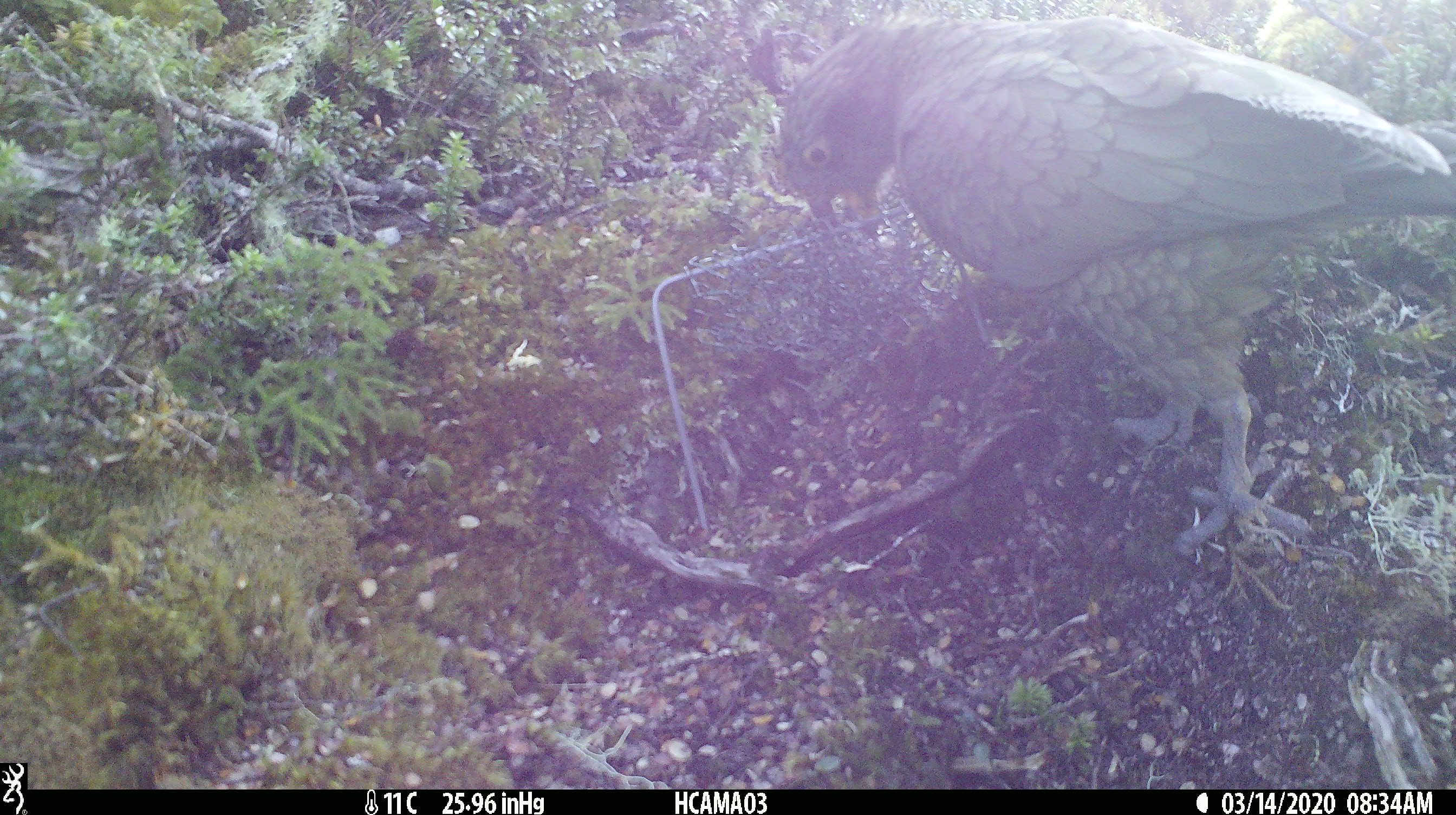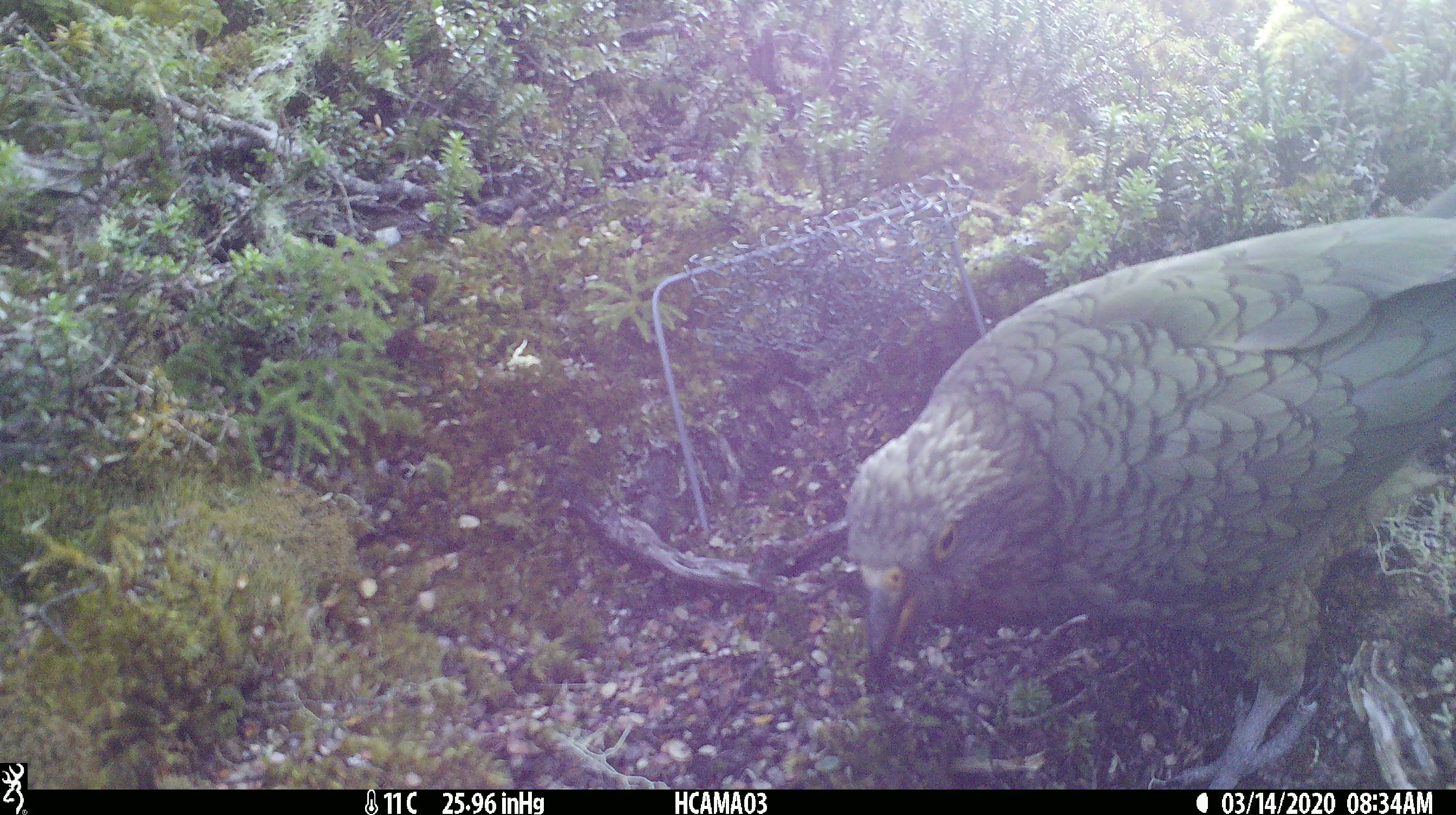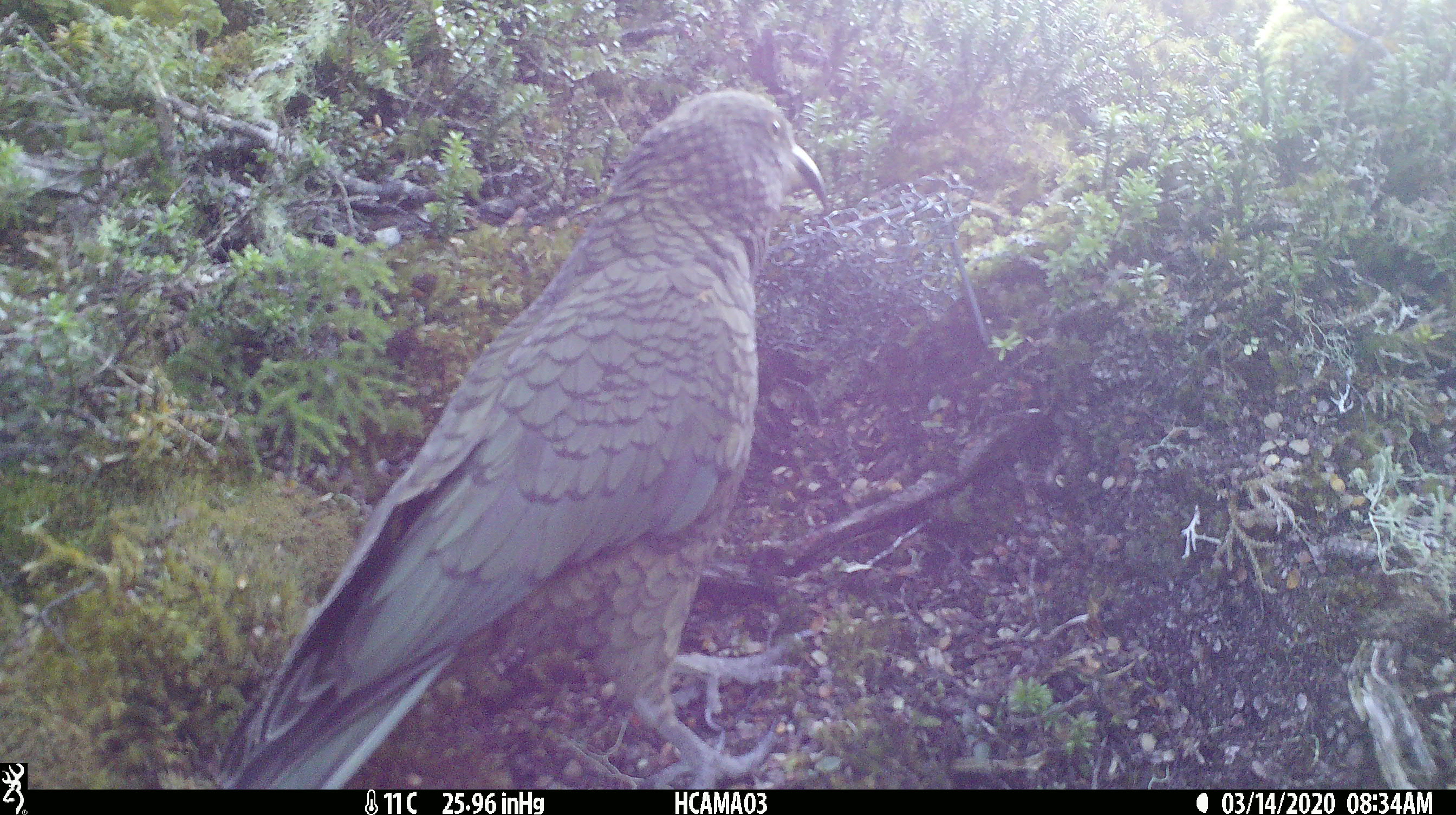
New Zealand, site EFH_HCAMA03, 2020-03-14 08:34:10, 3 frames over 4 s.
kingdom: Animalia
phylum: Chordata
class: Aves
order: Psittaciformes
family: Strigopidae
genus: Nestor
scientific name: Nestor notabilis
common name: kea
Kea (Nestor notabilis).